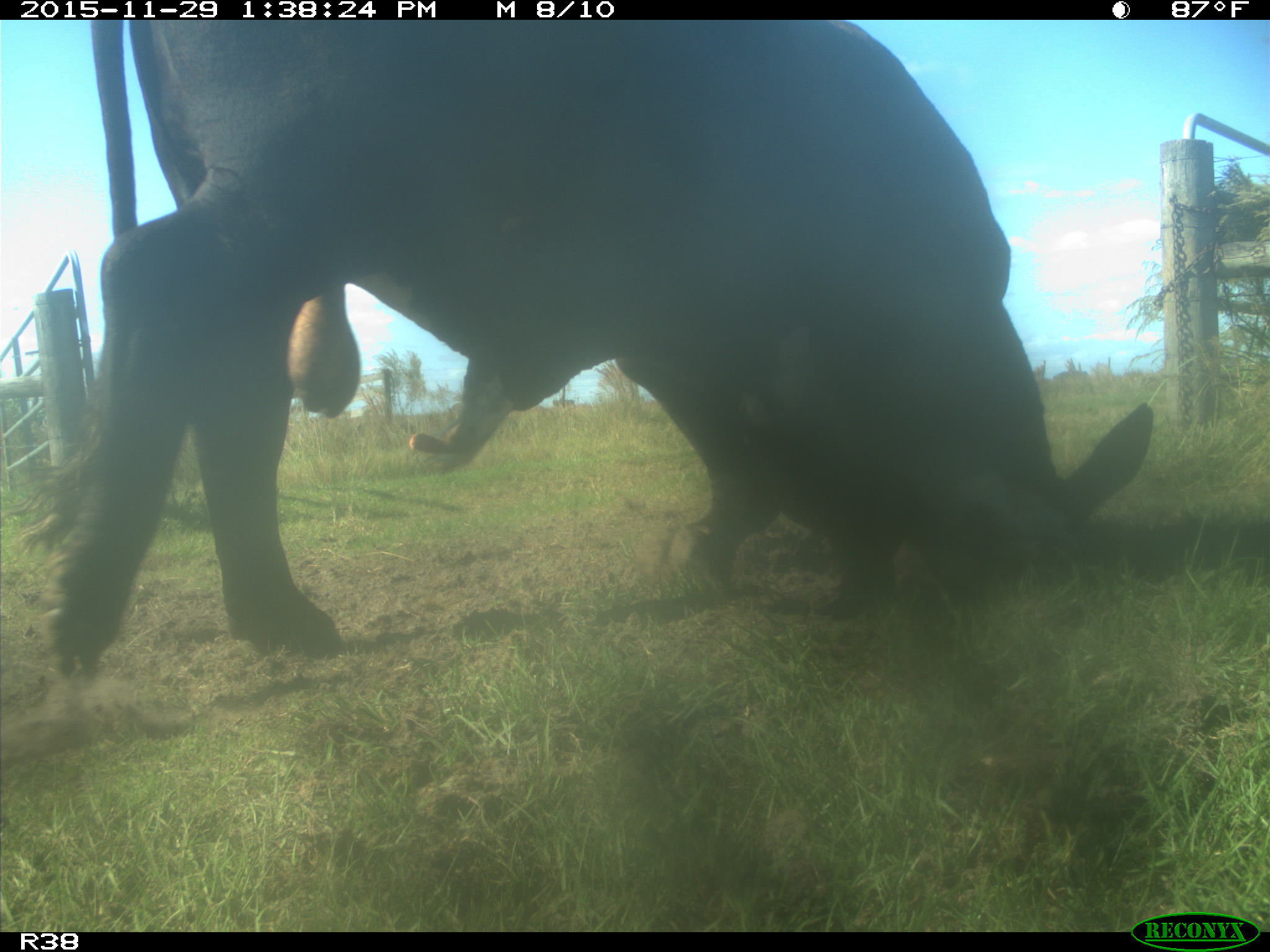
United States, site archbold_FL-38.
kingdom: Animalia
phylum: Chordata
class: Mammalia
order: Artiodactyla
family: Bovidae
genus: Bos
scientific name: Bos taurus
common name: domestic cow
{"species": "Bos taurus (domestic cow)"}